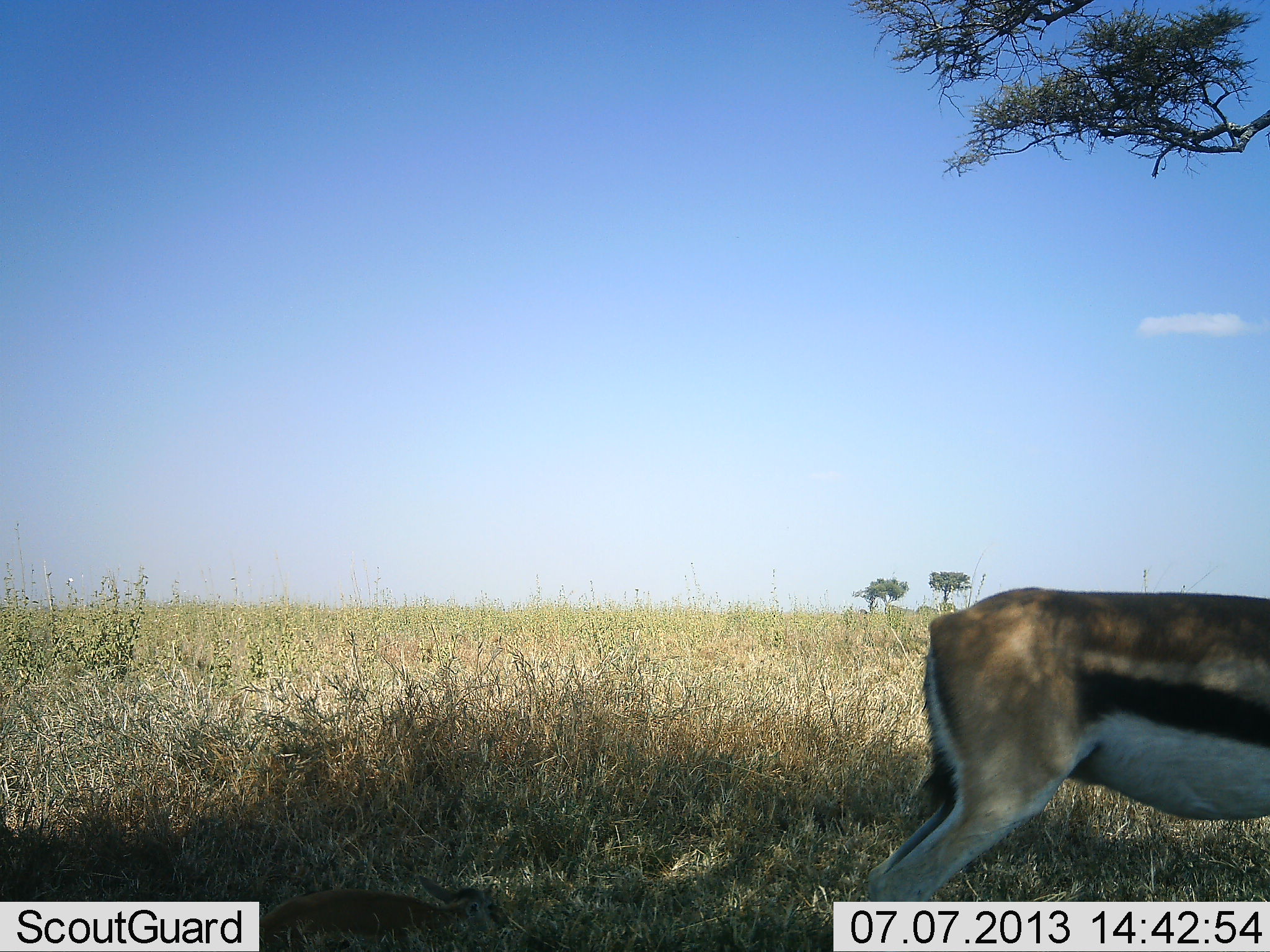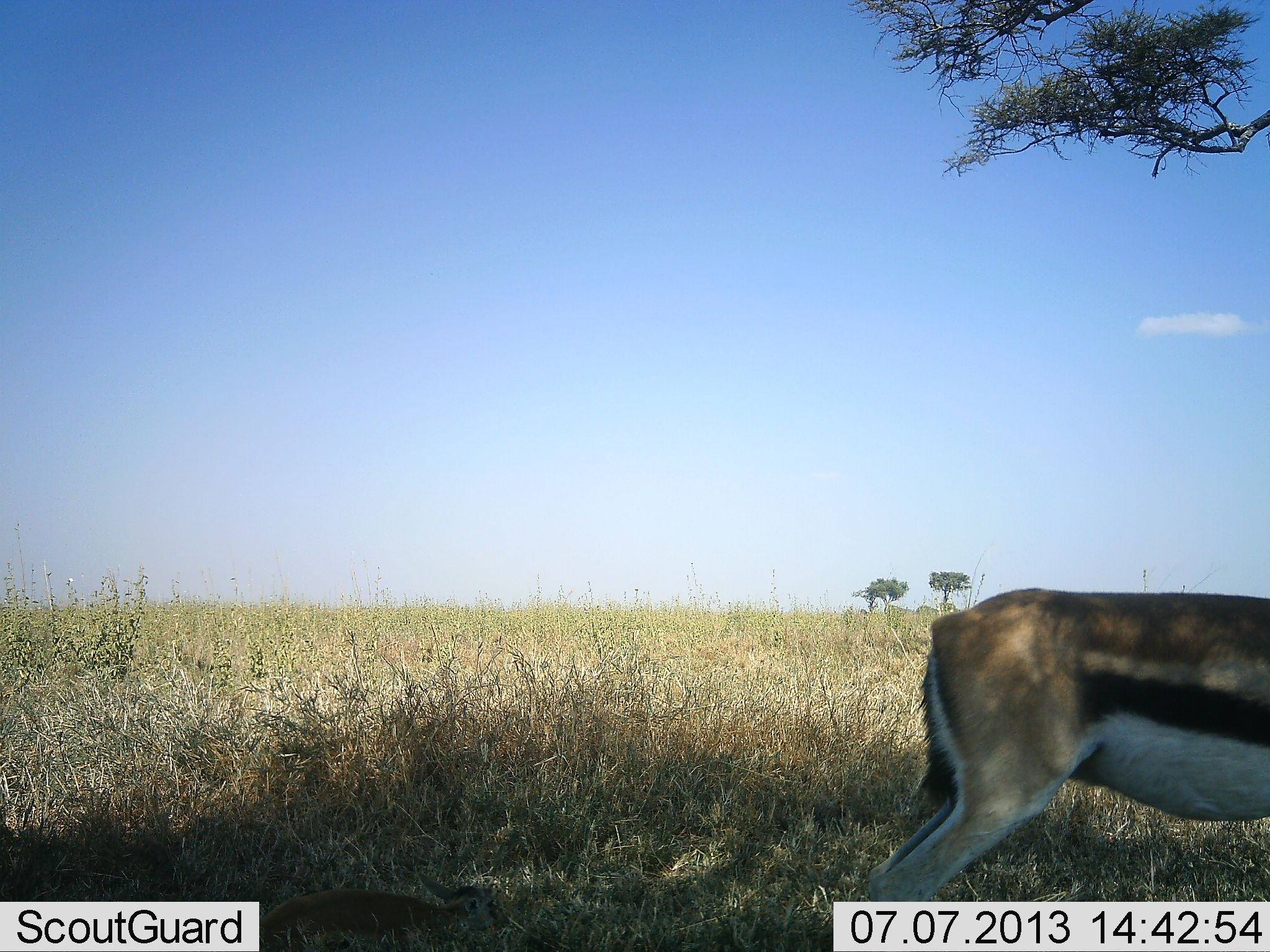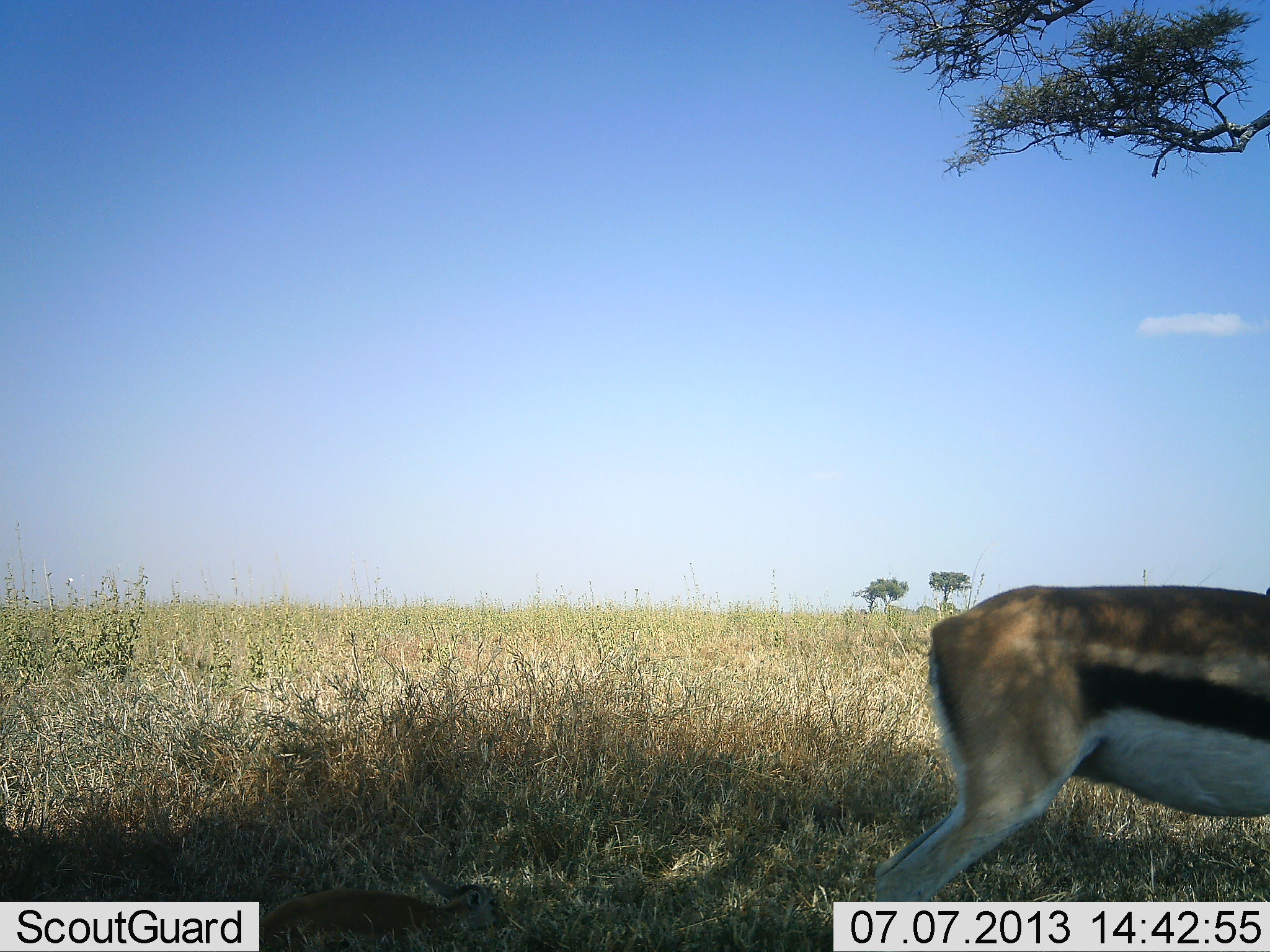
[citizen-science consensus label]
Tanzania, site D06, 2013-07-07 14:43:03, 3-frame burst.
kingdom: Animalia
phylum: Chordata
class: Mammalia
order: Artiodactyla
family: Bovidae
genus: Eudorcas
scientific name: Eudorcas thomsonii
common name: thomson's gazelle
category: gazellethomsons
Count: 1.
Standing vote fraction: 100%.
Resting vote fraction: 0%.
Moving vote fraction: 0%.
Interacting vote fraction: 0%.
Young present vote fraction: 0%.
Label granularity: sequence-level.